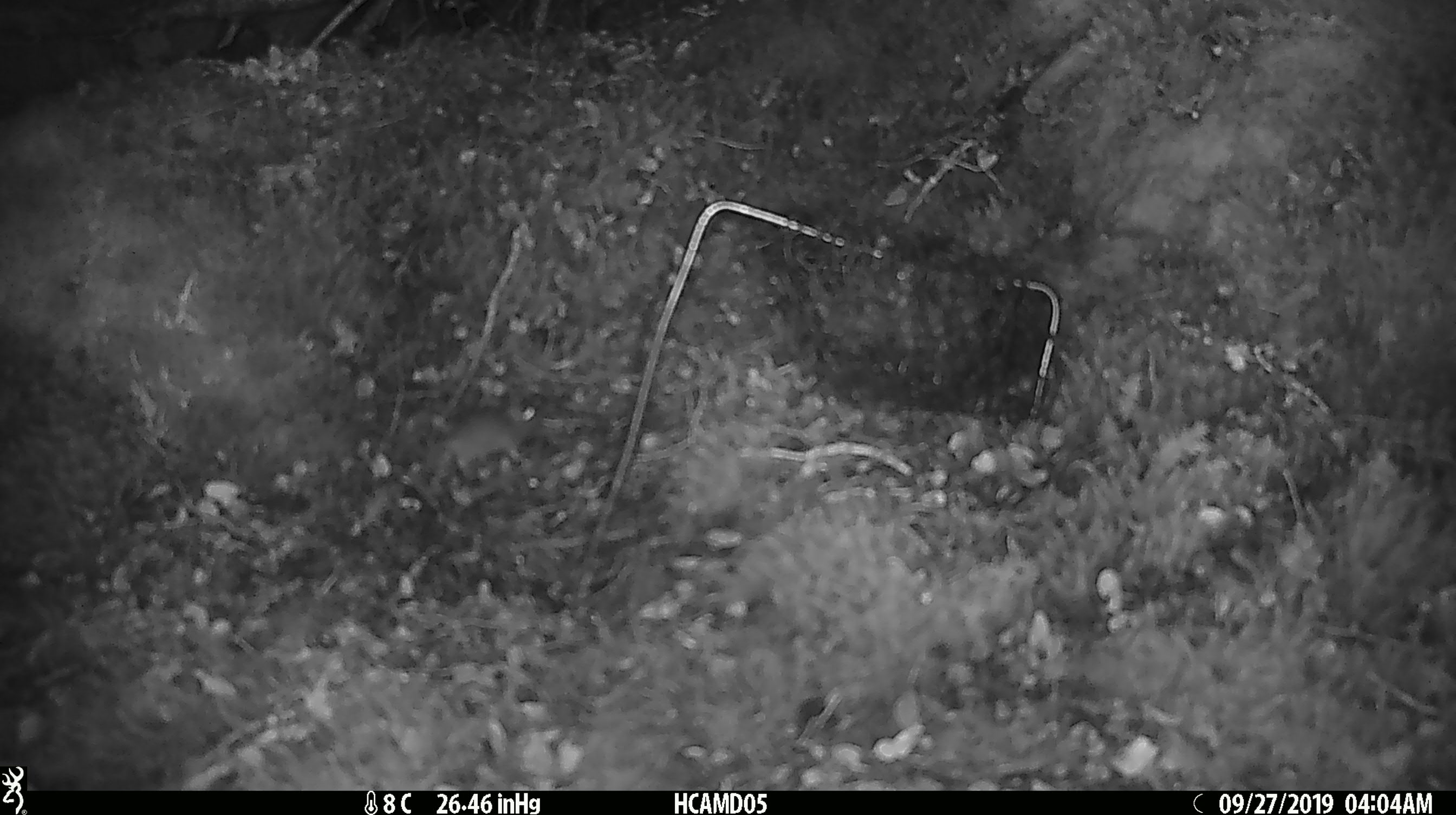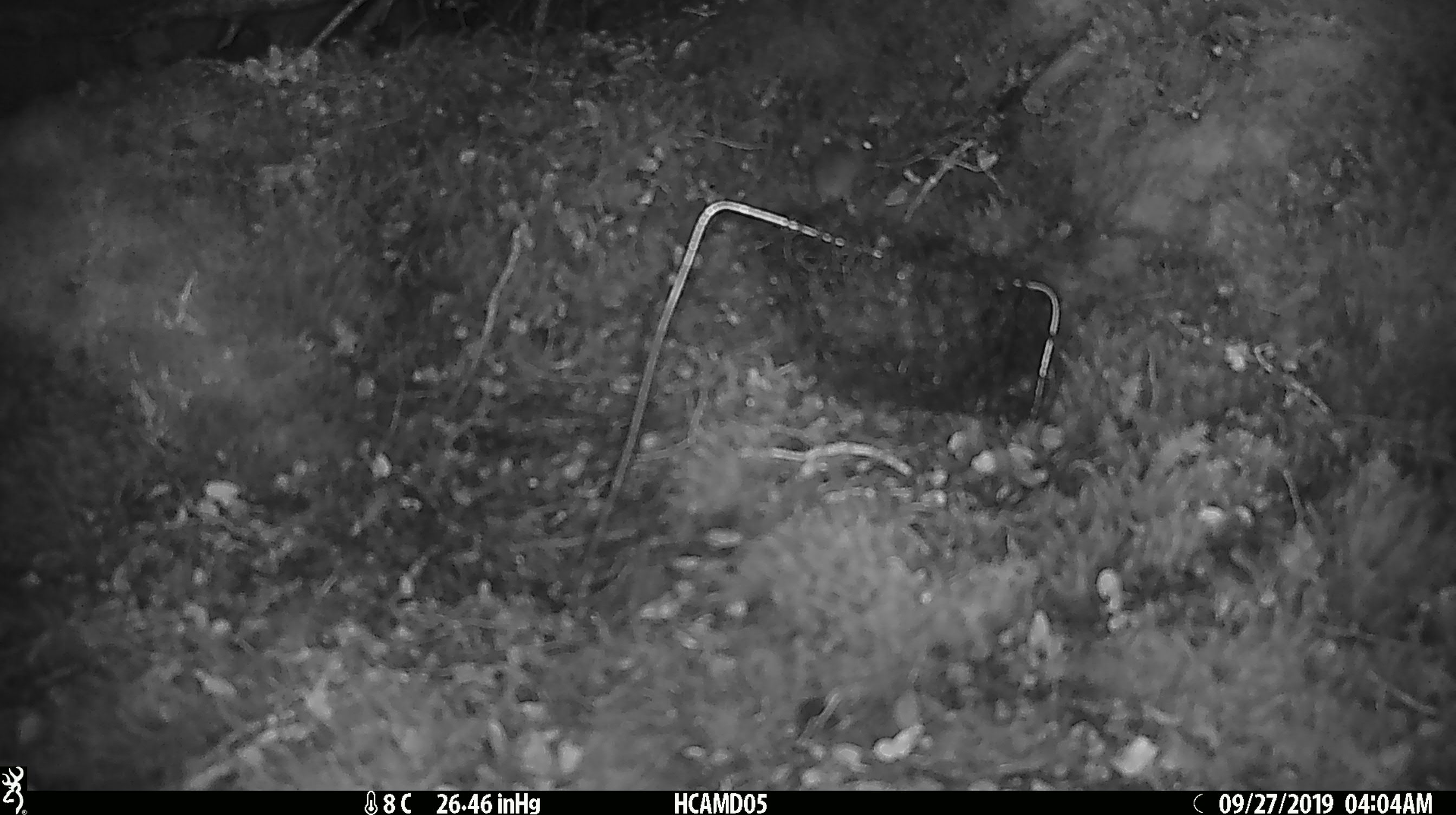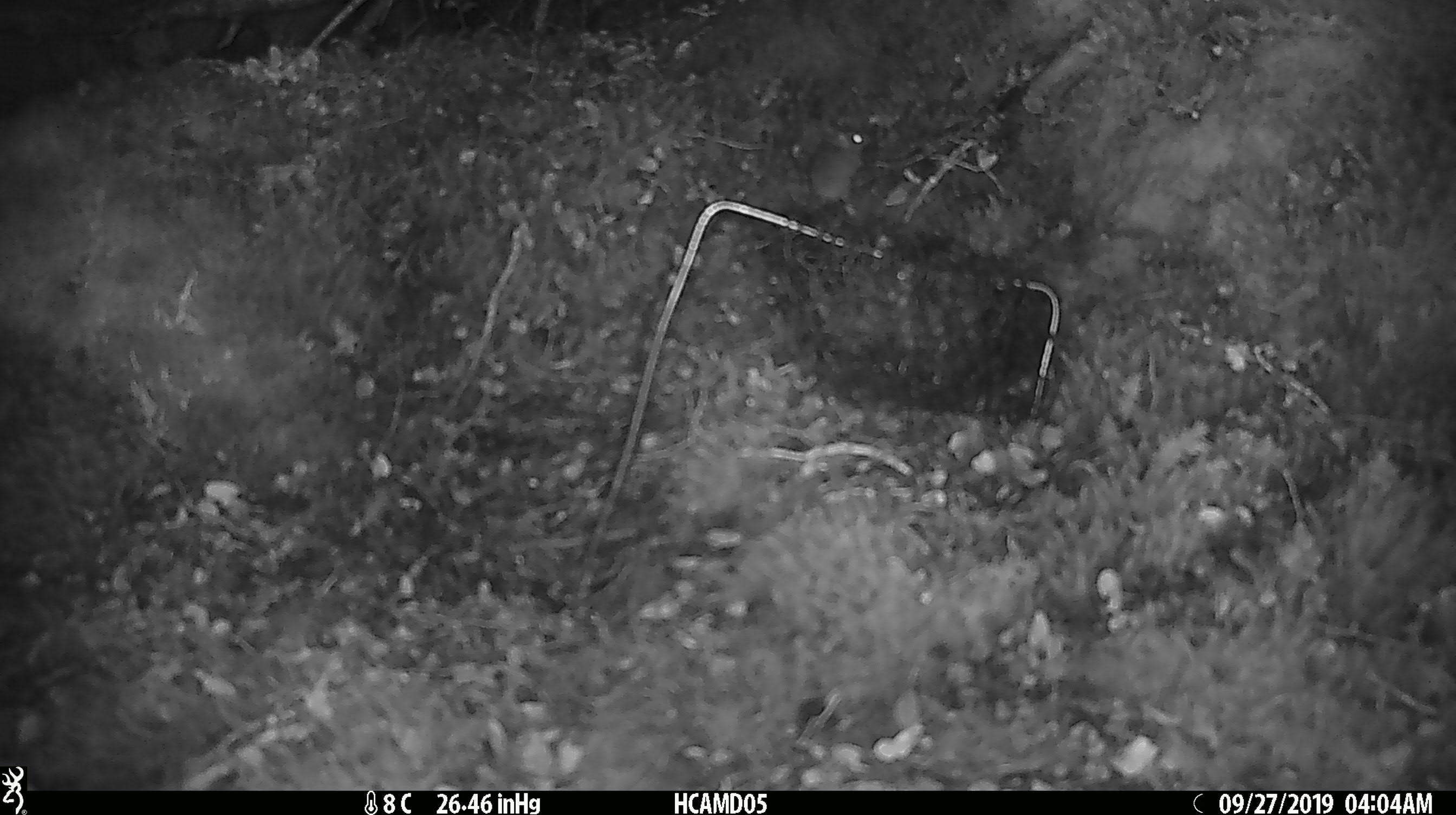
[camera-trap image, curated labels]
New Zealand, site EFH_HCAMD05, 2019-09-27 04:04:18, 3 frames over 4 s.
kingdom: Animalia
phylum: Chordata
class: Mammalia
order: Rodentia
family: Muridae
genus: Mus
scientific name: Mus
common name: mouse